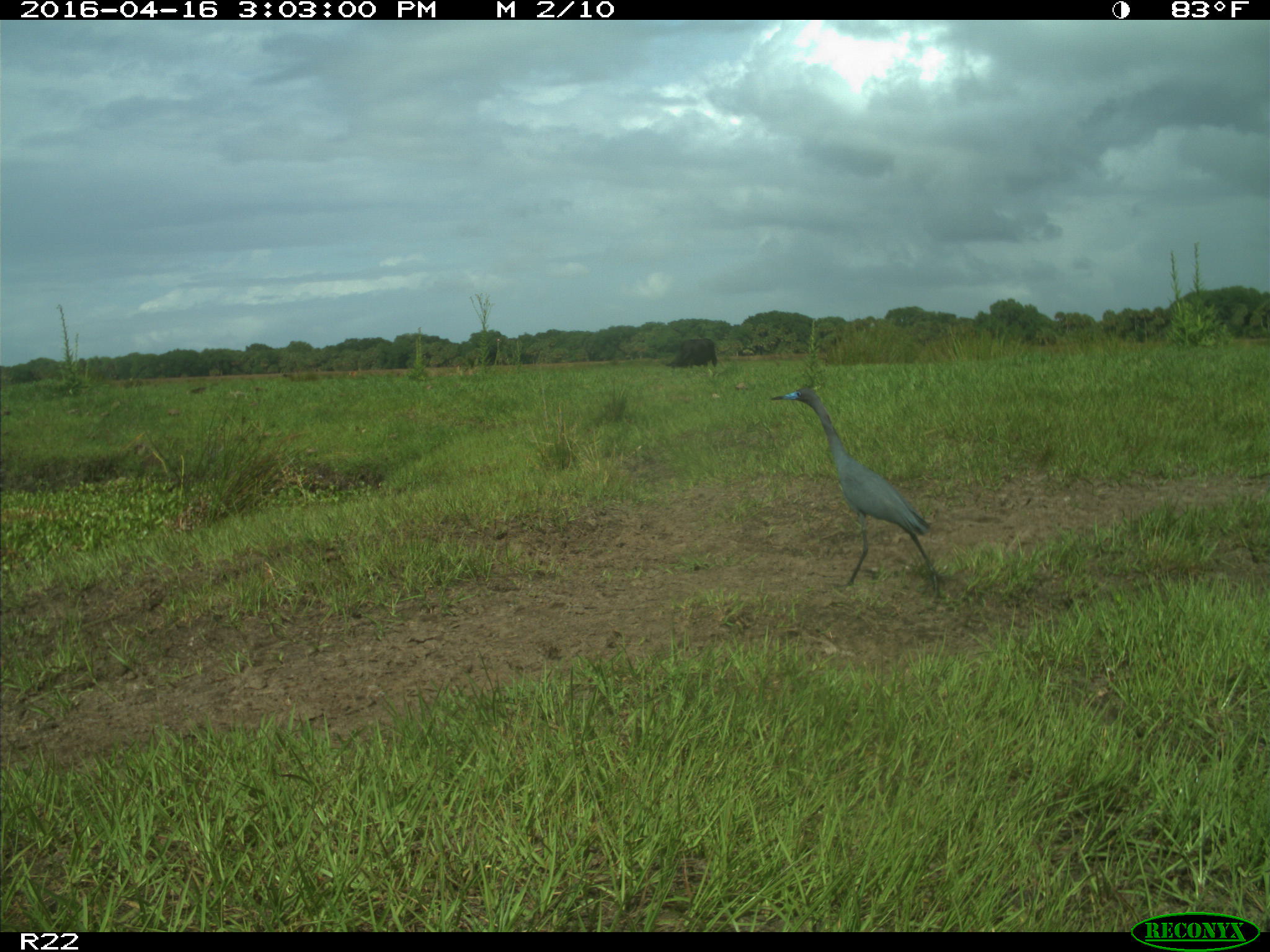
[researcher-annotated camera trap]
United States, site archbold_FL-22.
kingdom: Animalia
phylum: Chordata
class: Aves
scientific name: Aves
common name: birds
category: unidentified bird